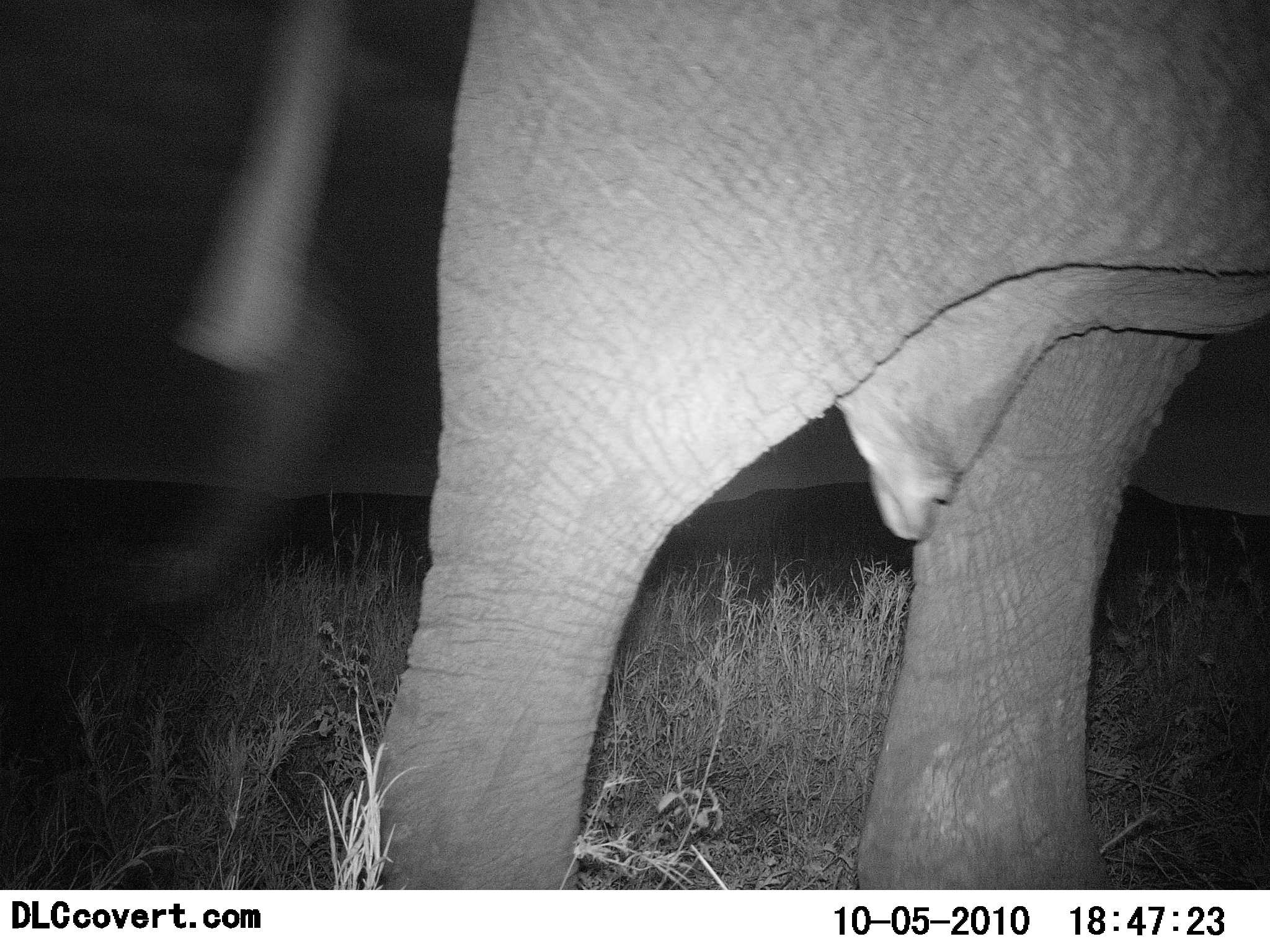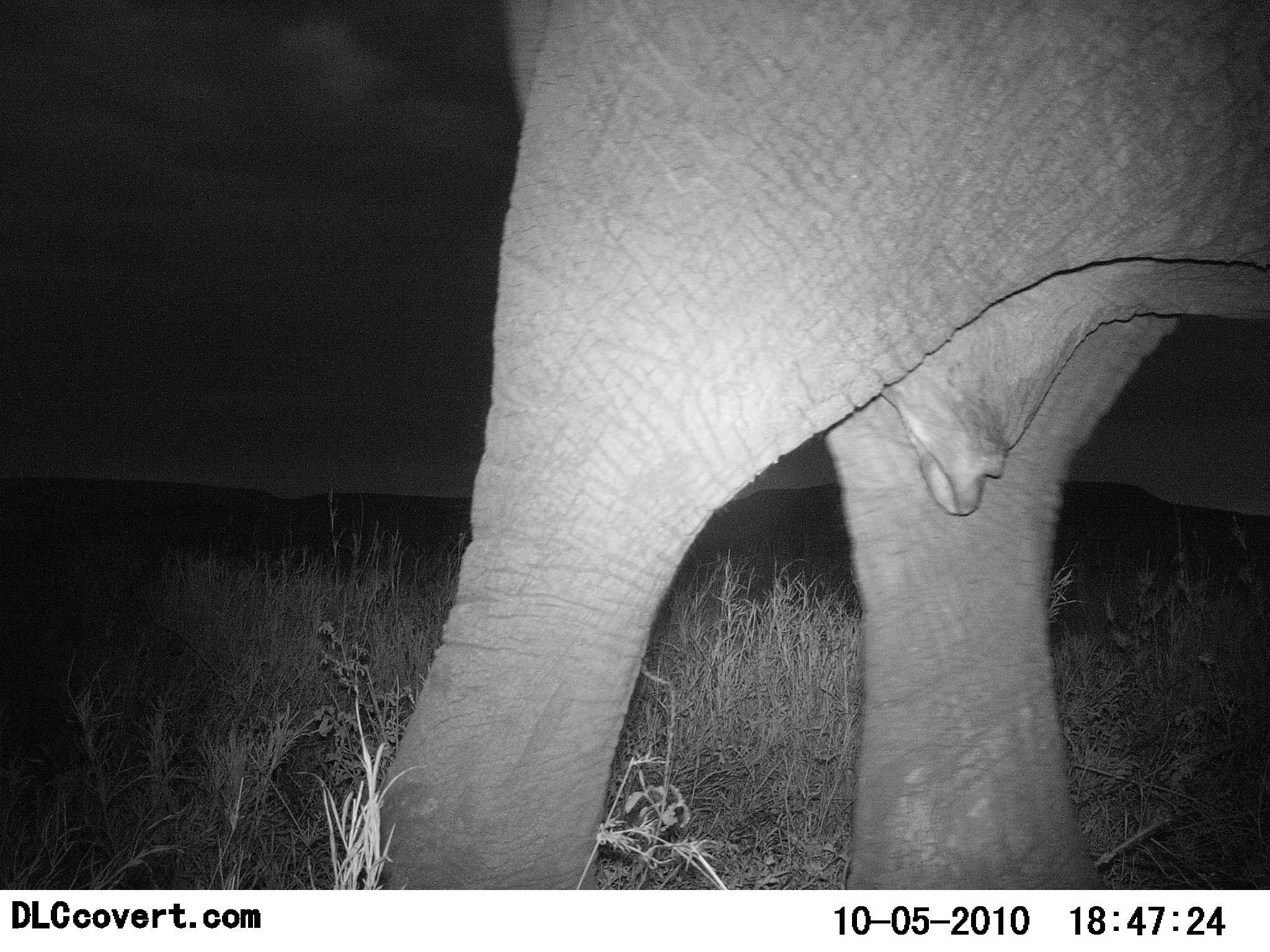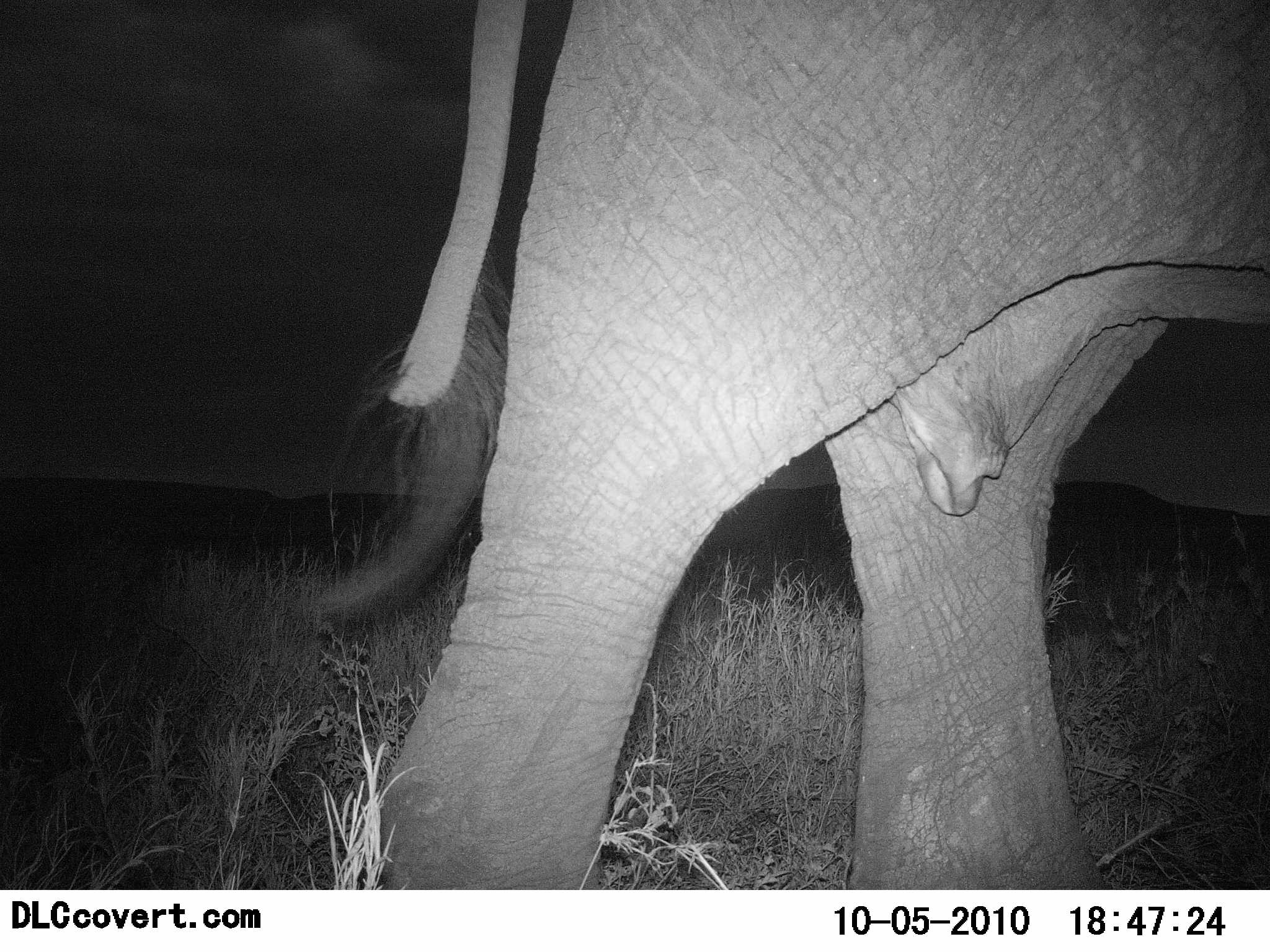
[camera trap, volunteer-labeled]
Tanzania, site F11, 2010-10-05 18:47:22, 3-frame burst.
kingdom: Animalia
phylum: Chordata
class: Mammalia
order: Proboscidea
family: Elephantidae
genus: Loxodonta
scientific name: Loxodonta africana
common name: african bush elephant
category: elephant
Elephant (african bush elephant) (Loxodonta africana), count 1. Behavior (volunteer vote fractions): standing 75%, resting 0%, moving 25%, interacting 0%. Young present (vote fraction): 0%. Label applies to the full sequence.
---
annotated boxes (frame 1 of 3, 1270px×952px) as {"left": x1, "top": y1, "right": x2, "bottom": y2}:
animal: {"left": 165, "top": 1, "right": 1270, "bottom": 889}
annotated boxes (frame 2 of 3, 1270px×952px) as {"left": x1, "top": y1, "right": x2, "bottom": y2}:
animal: {"left": 357, "top": 0, "right": 1270, "bottom": 889}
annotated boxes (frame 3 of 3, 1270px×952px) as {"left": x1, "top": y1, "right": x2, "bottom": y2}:
animal: {"left": 304, "top": 0, "right": 1268, "bottom": 890}